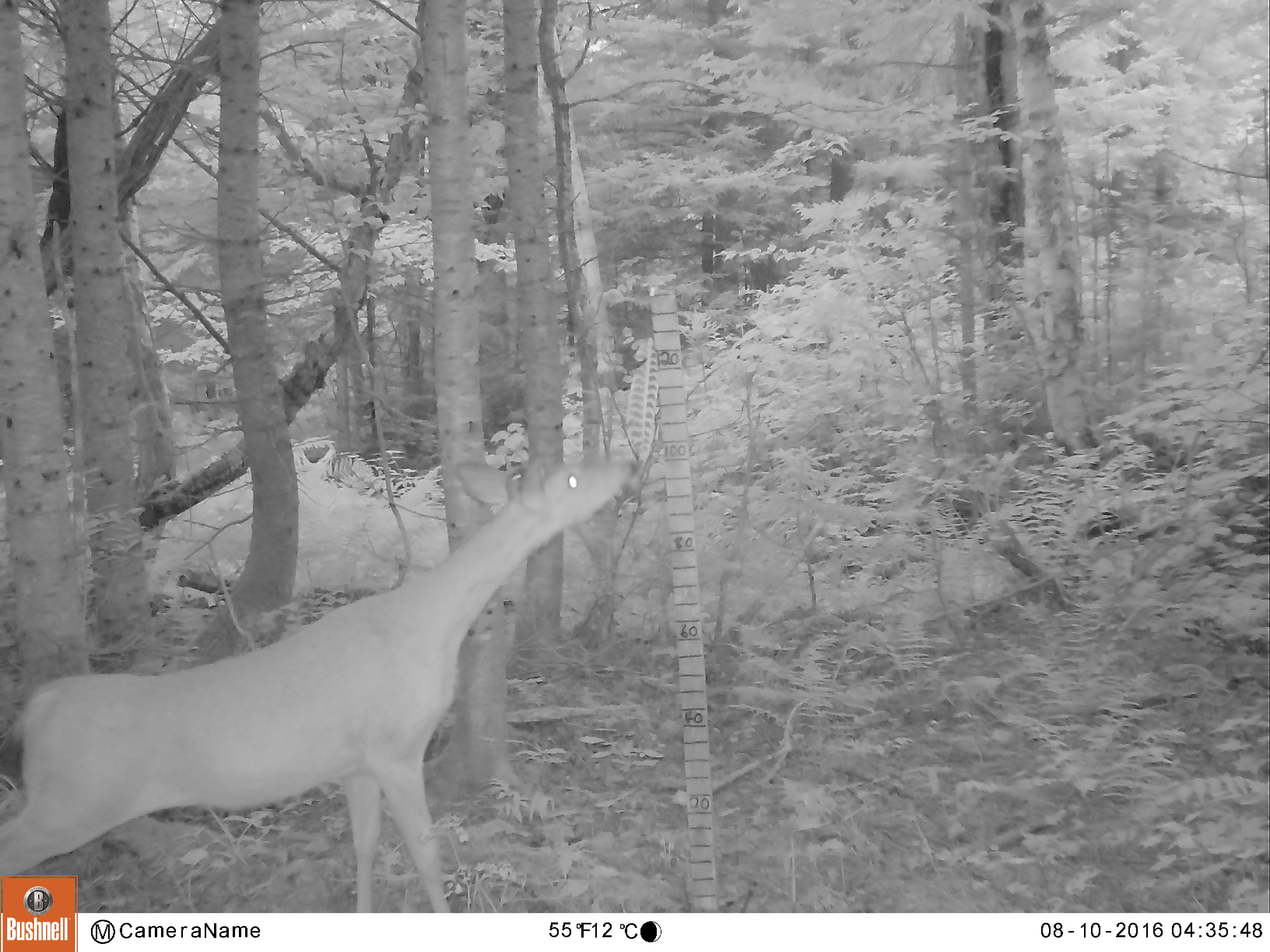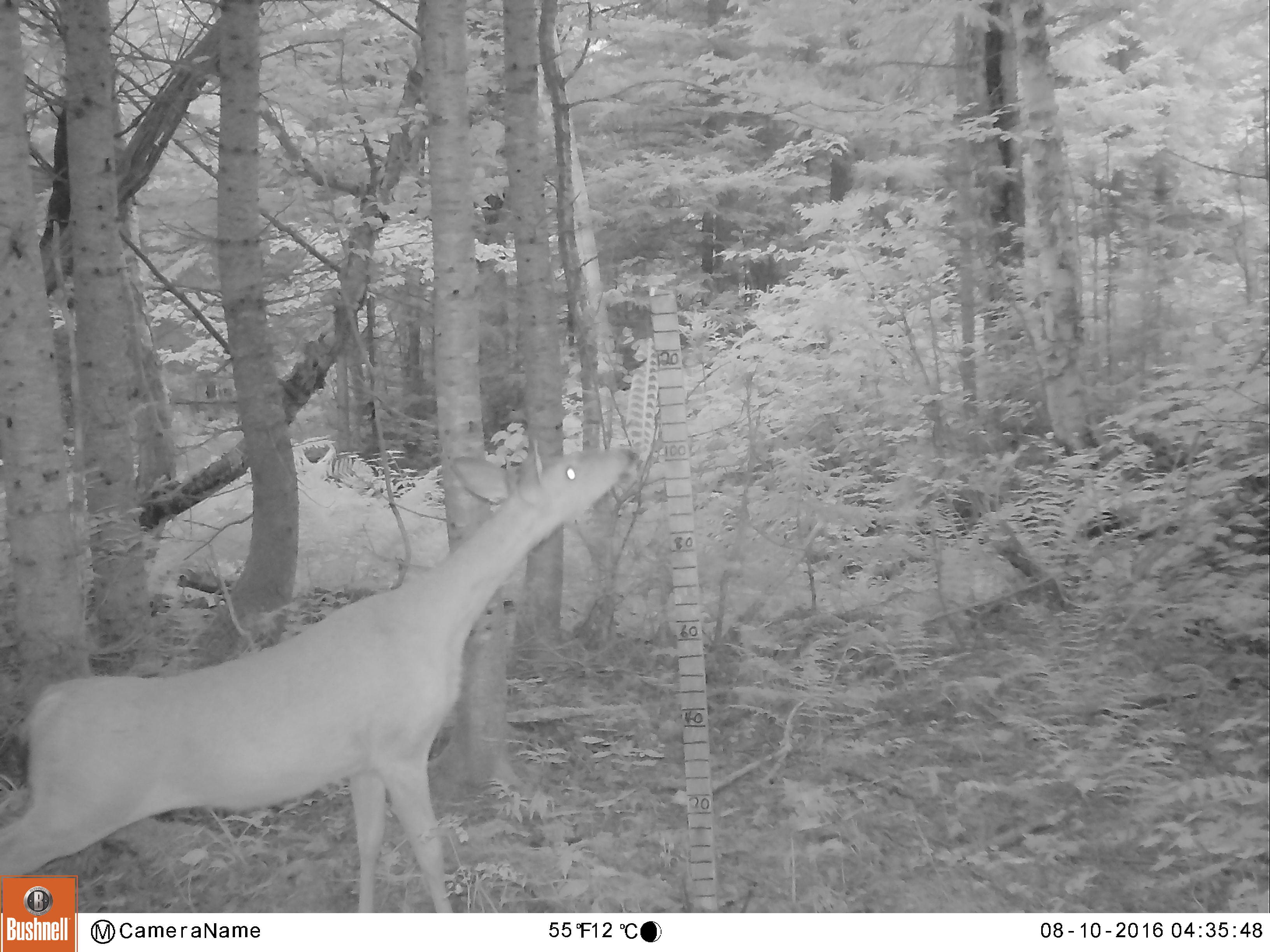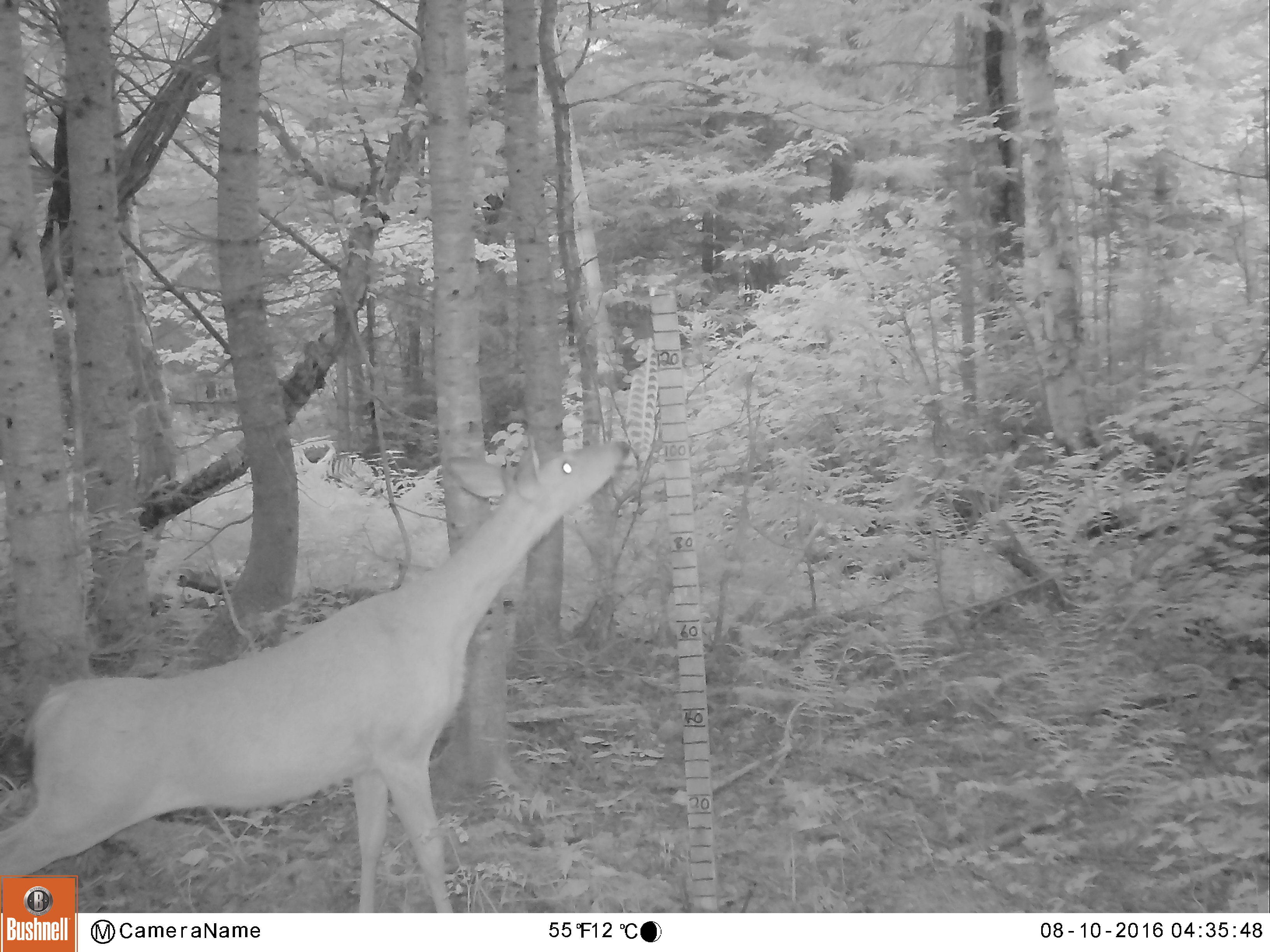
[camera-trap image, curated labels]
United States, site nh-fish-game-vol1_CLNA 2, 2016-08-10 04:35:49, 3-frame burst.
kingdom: Animalia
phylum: Chordata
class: Mammalia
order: Artiodactyla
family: Cervidae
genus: Odocoileus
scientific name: Odocoileus virginianus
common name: white-tailed deer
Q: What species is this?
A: White-tailed deer (Odocoileus virginianus).